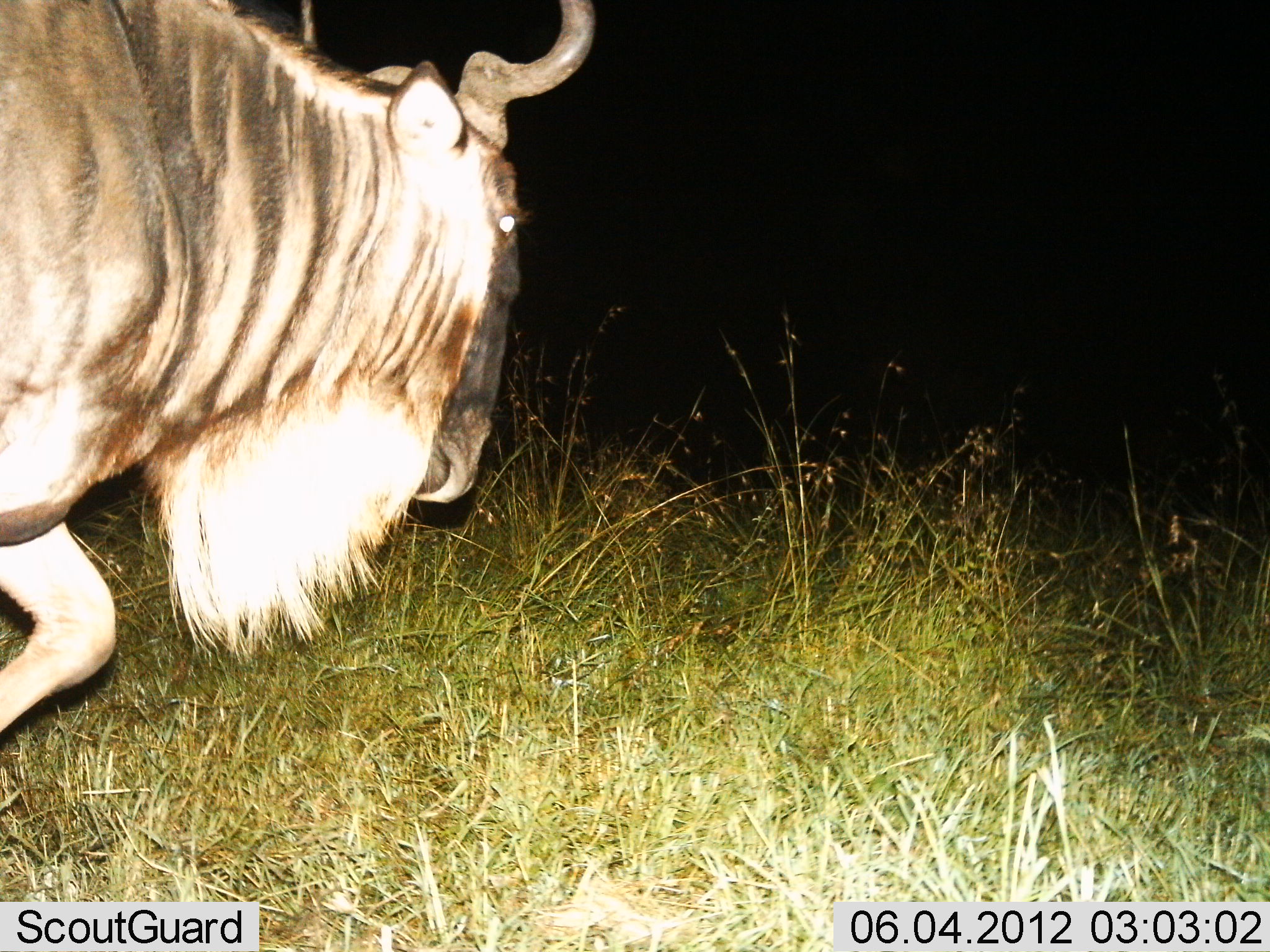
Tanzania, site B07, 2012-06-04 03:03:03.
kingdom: Animalia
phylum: Chordata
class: Mammalia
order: Artiodactyla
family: Bovidae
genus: Connochaetes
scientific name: Connochaetes taurinus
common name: blue wildebeest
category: wildebeest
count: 1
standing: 0%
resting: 0%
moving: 100%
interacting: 0%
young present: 0%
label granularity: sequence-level